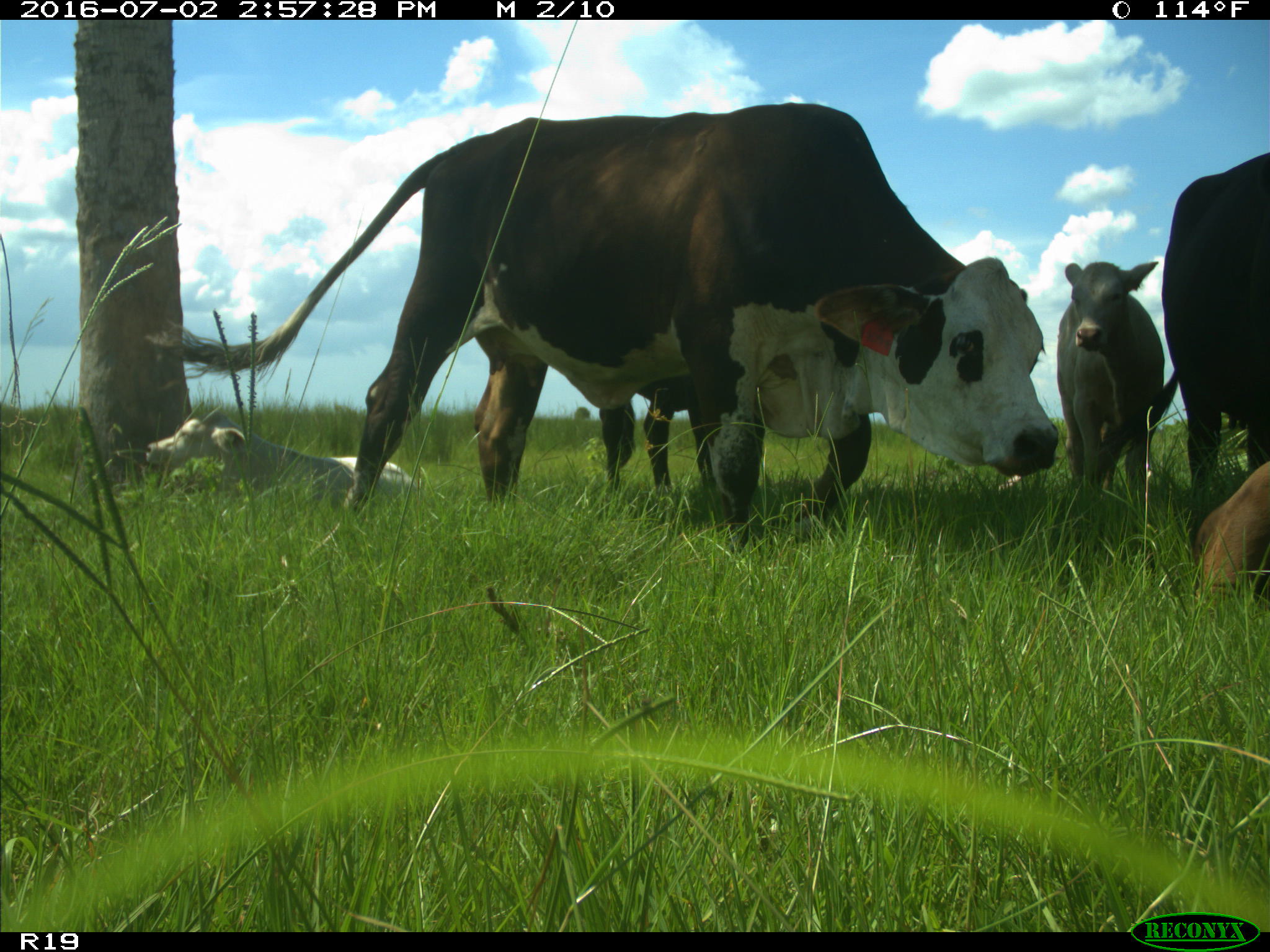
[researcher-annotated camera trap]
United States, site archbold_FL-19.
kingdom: Animalia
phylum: Chordata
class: Mammalia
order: Artiodactyla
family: Bovidae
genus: Bos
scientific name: Bos taurus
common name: domestic cow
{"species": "Bos taurus (domestic cow)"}